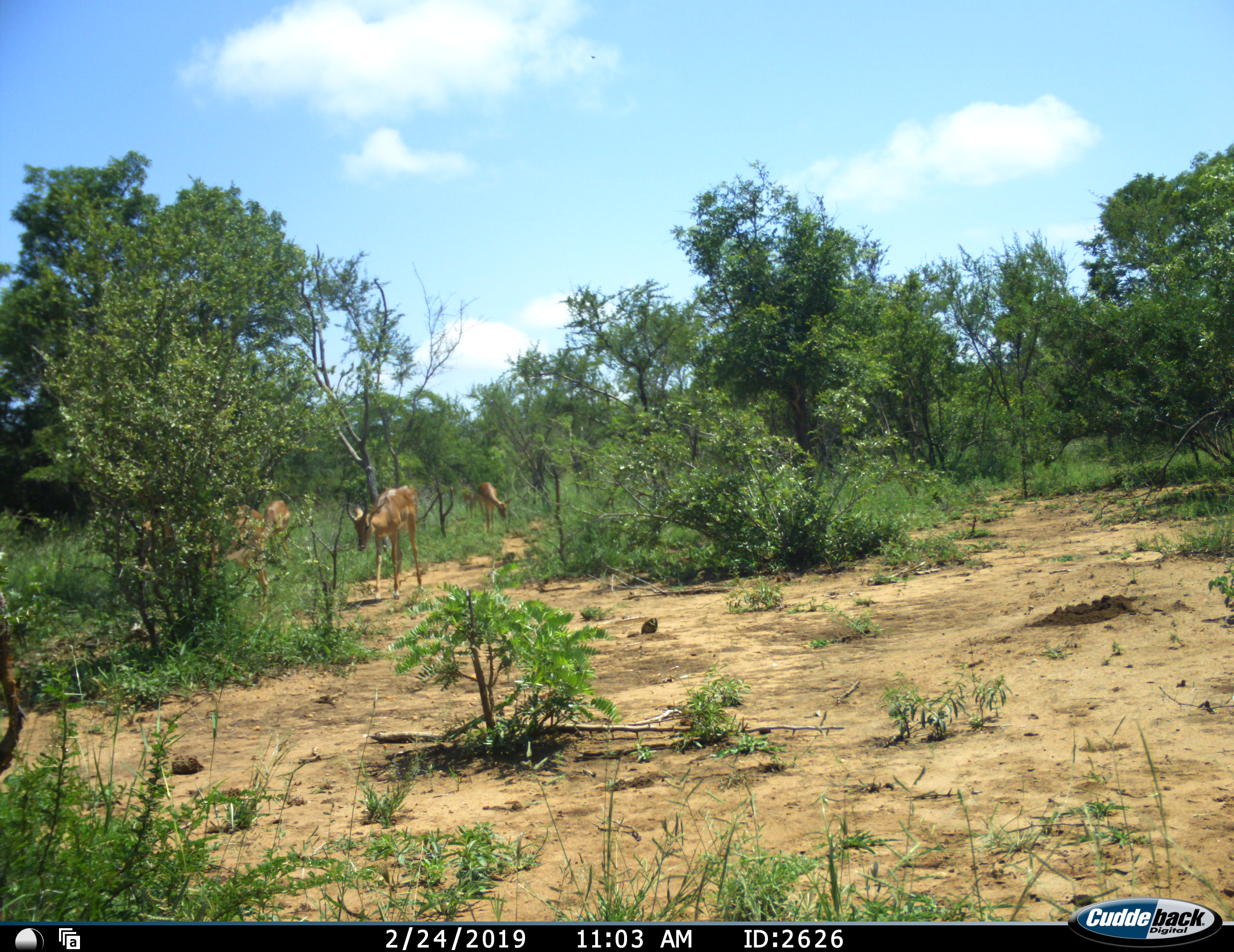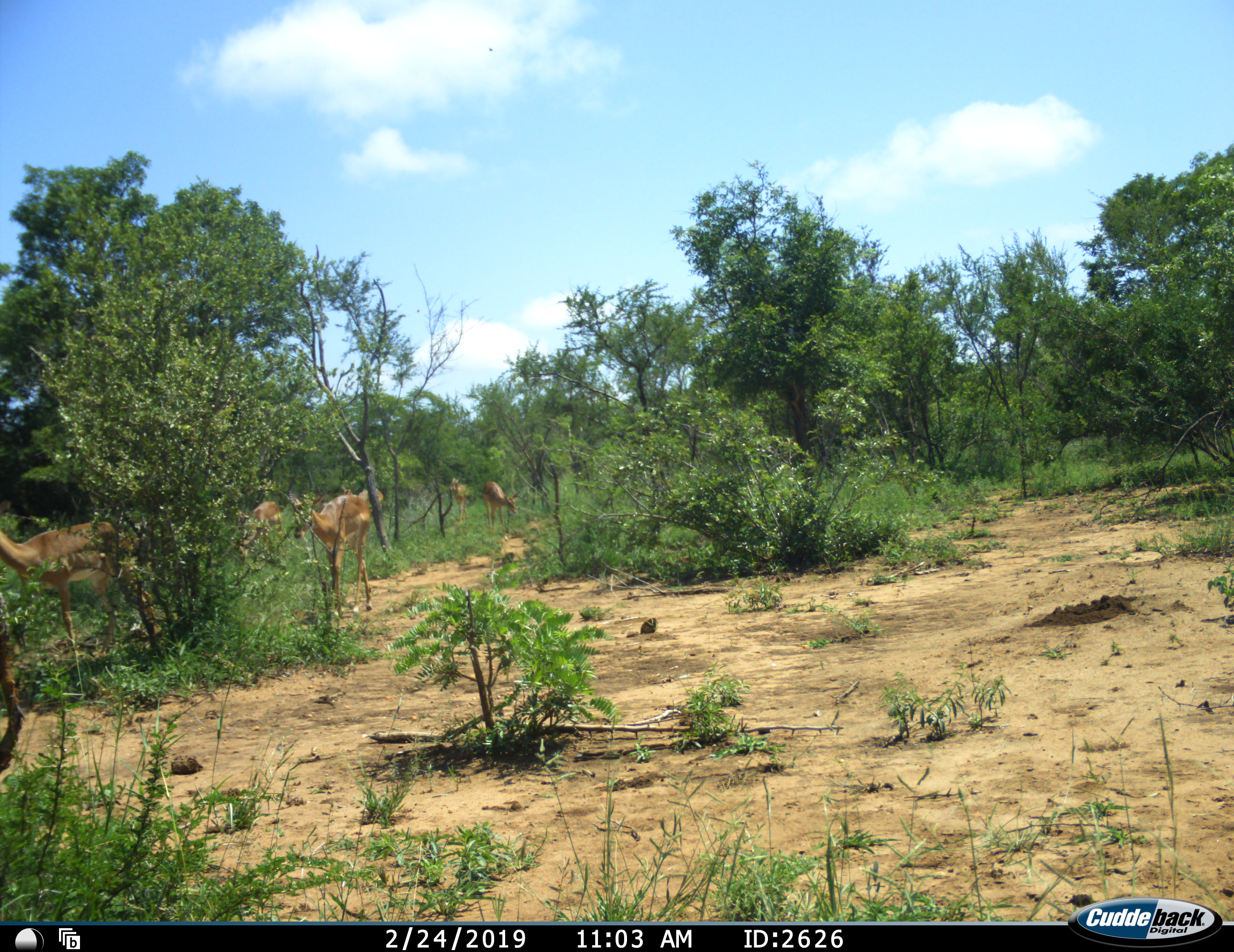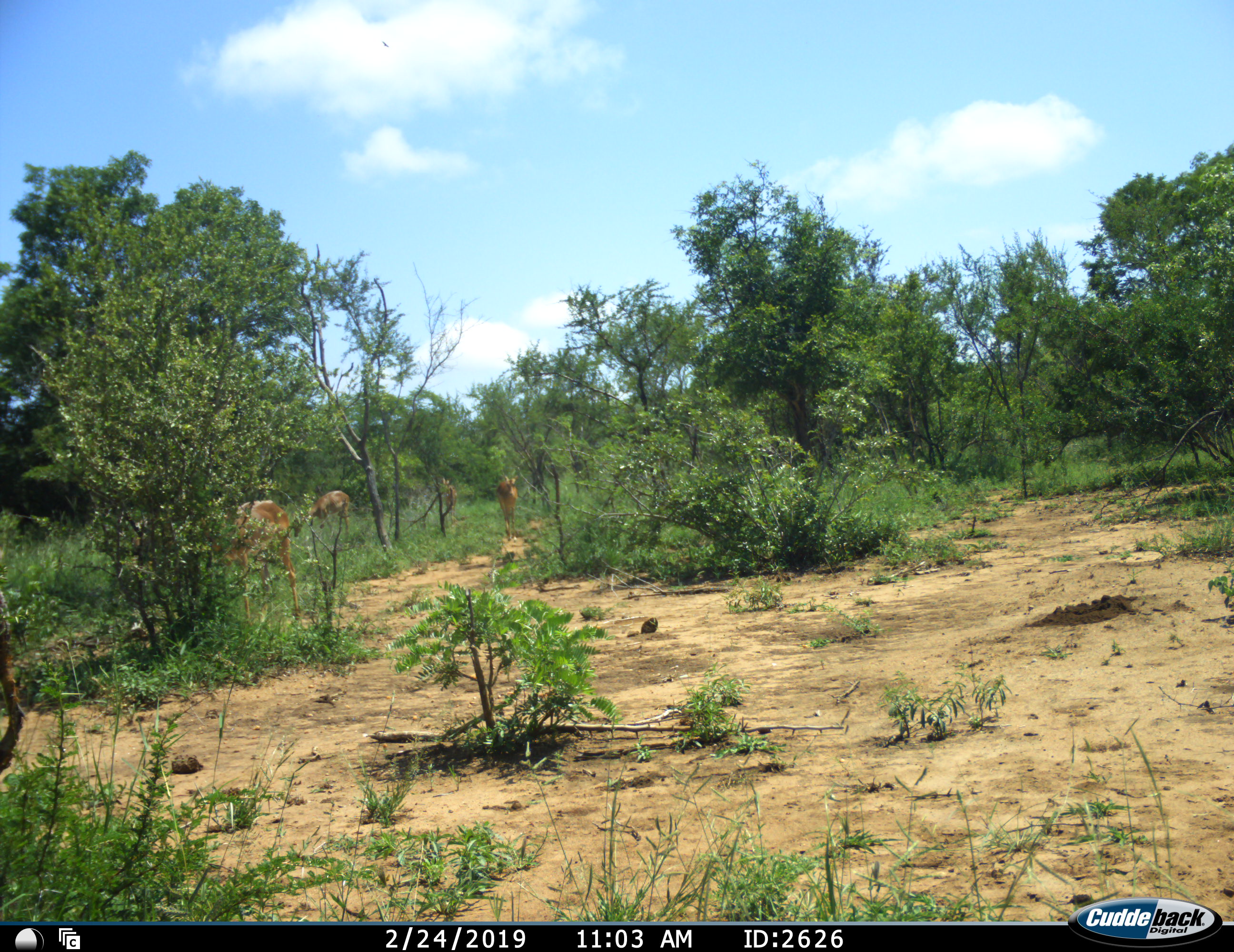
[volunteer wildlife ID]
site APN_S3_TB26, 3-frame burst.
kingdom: Animalia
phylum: Chordata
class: Mammalia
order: Artiodactyla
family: Bovidae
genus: Aepyceros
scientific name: Aepyceros melampus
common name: impala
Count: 5.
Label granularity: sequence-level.